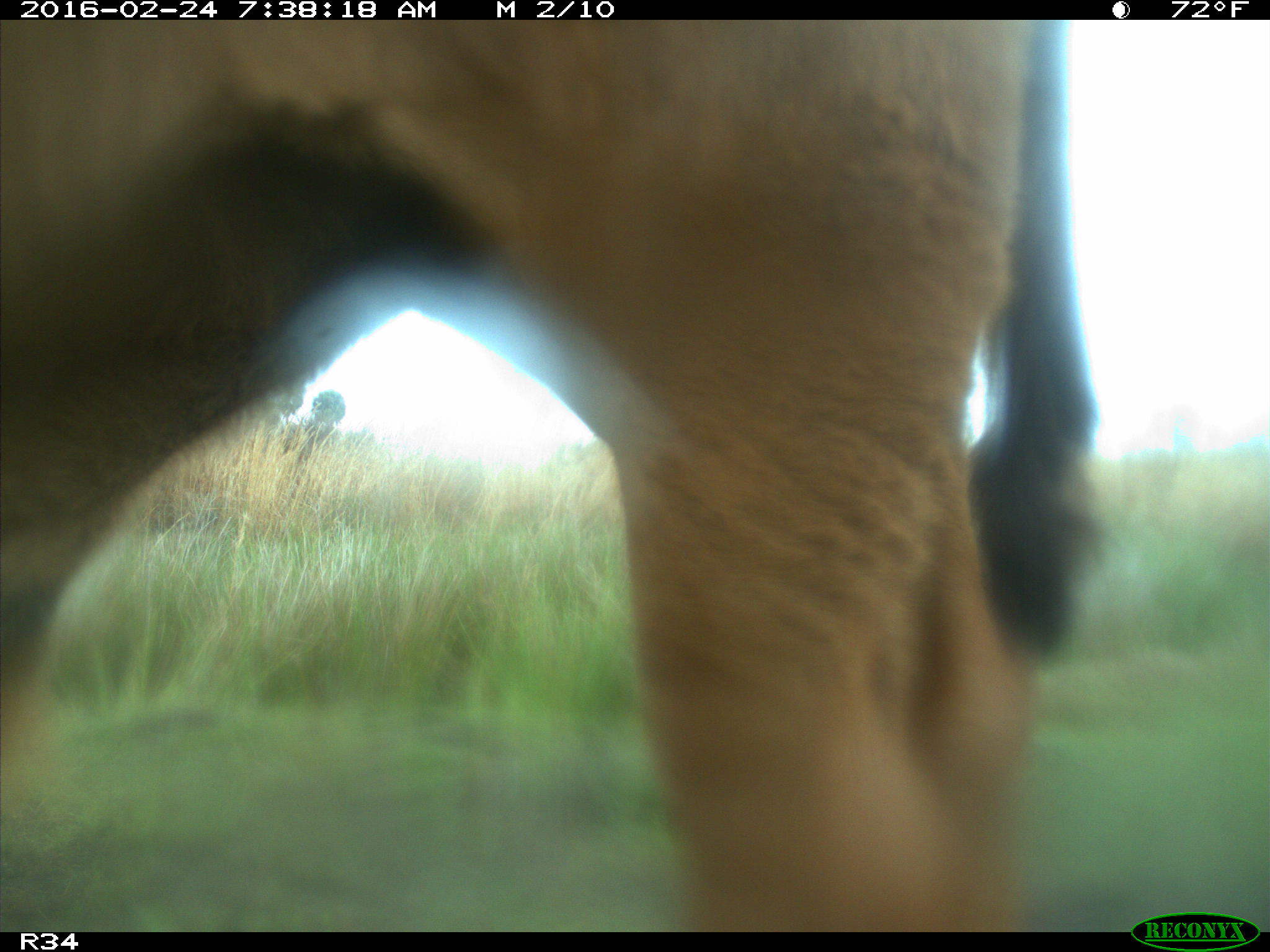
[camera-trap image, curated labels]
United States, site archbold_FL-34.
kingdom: Animalia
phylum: Chordata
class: Mammalia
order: Artiodactyla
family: Bovidae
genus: Bos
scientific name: Bos taurus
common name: domestic cow